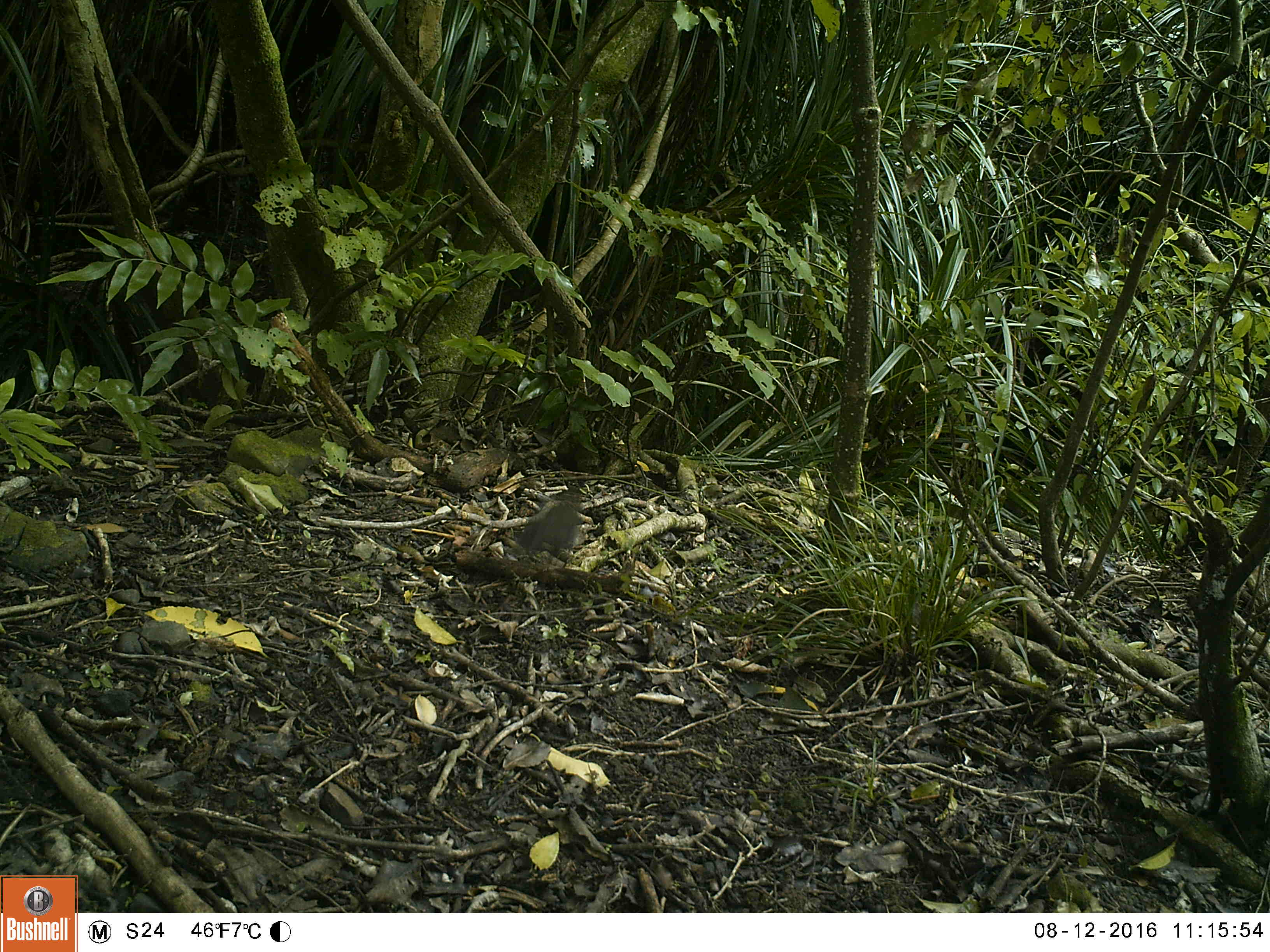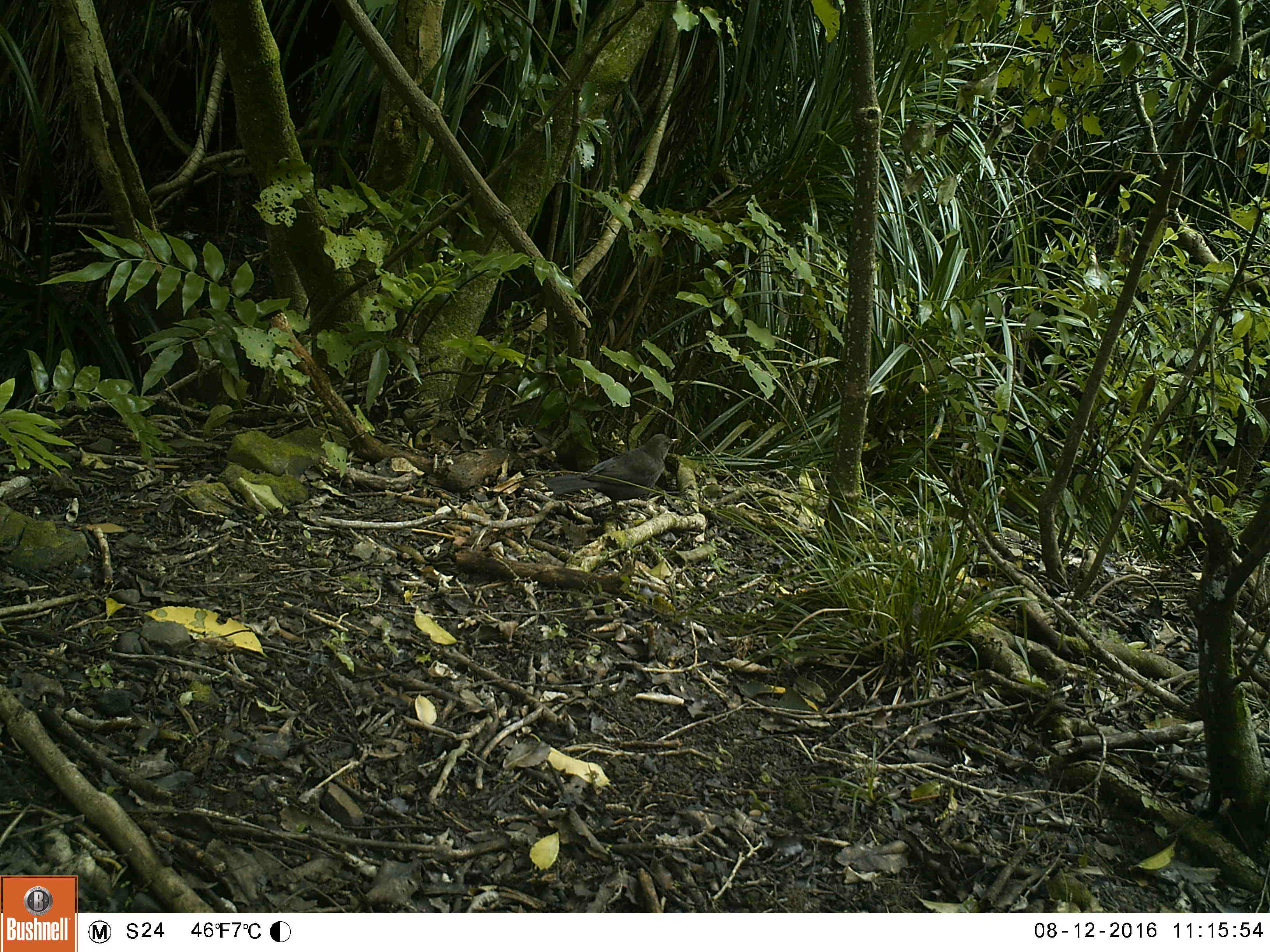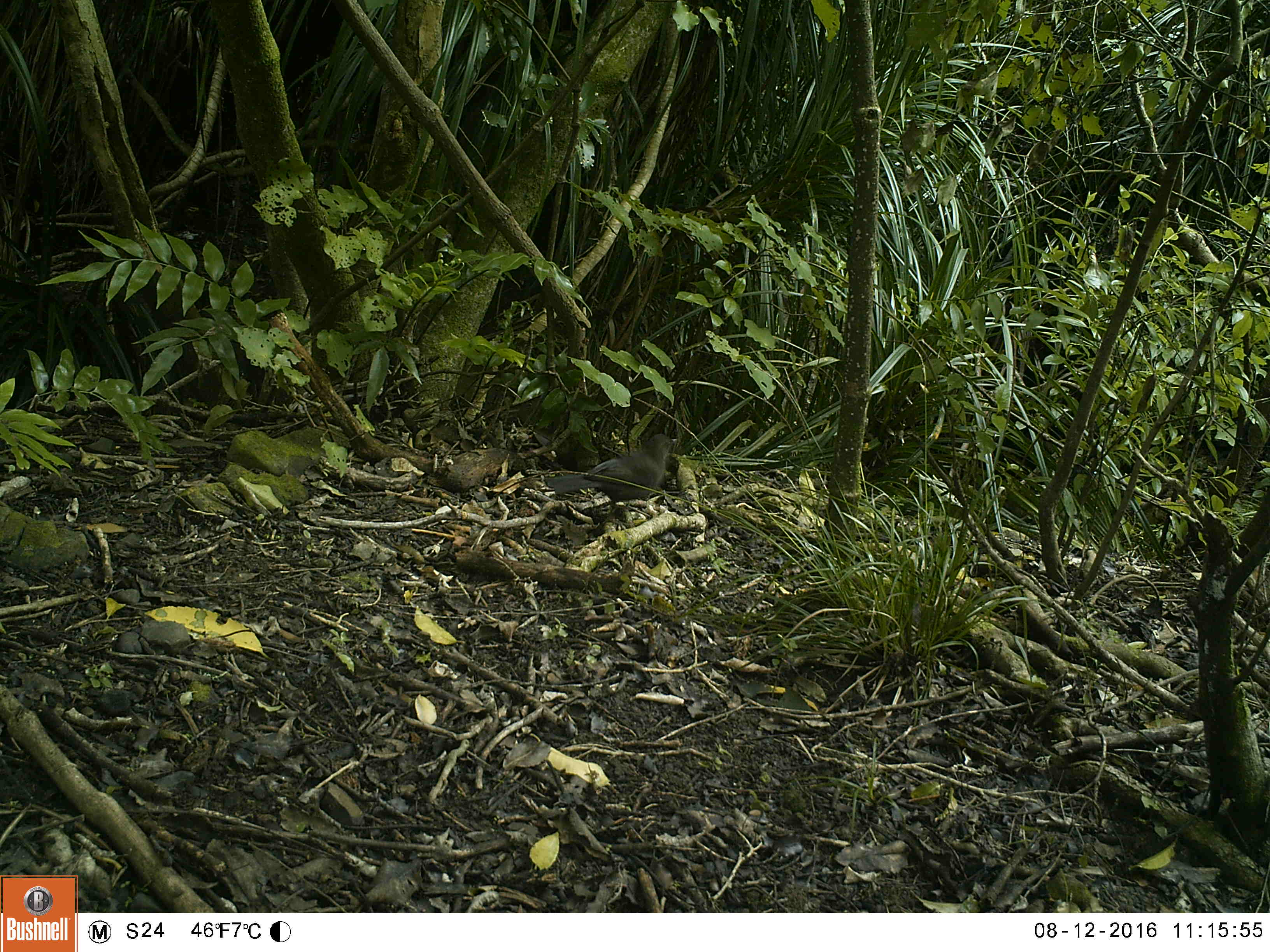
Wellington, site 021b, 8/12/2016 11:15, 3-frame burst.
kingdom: Animalia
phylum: Chordata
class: Aves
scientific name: Aves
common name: bird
Bird (Aves).